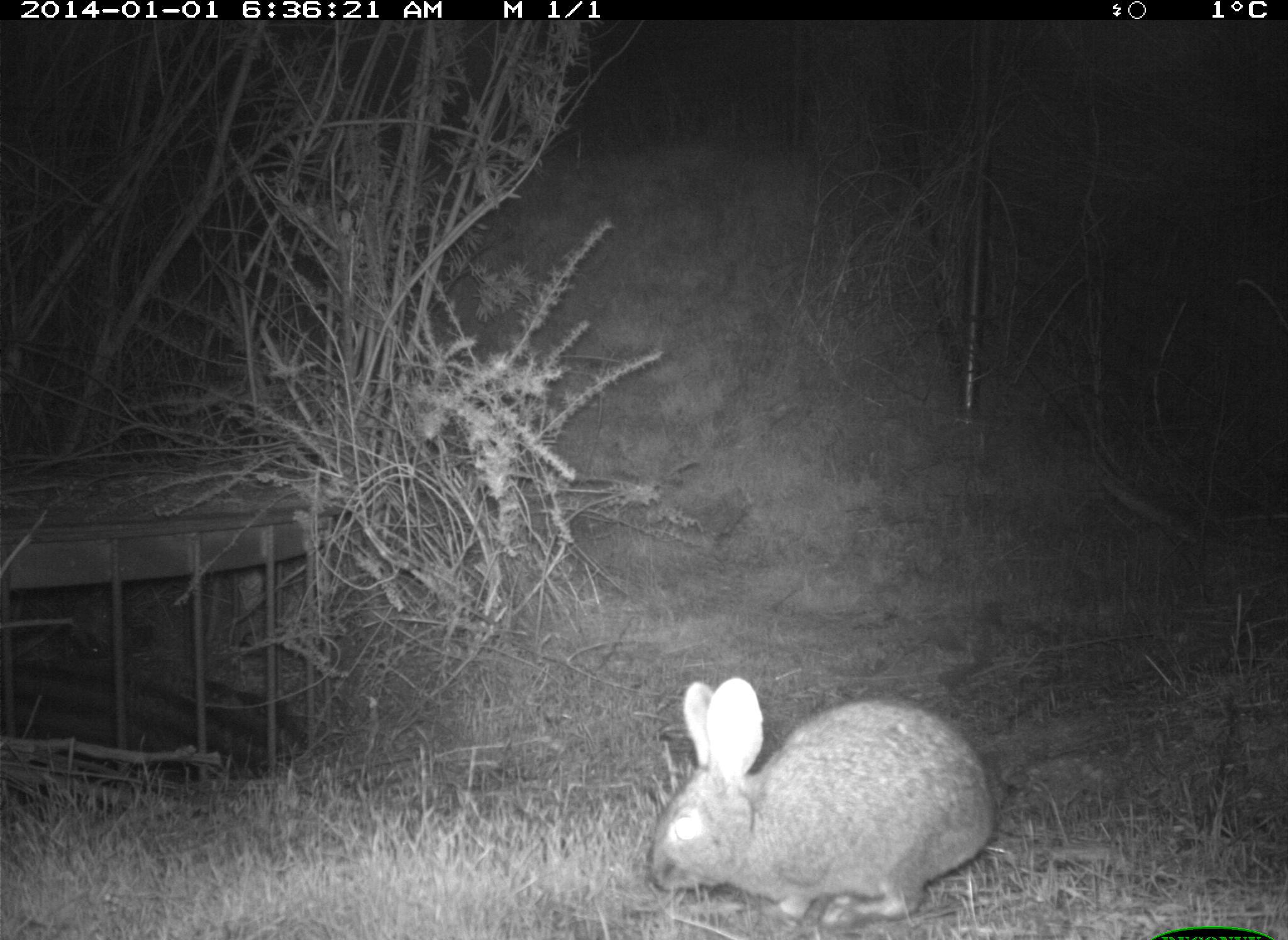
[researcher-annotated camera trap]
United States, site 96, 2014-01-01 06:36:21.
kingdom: Animalia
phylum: Chordata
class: Mammalia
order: Lagomorpha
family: Leporidae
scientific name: Leporidae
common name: rabbits and hares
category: rabbit